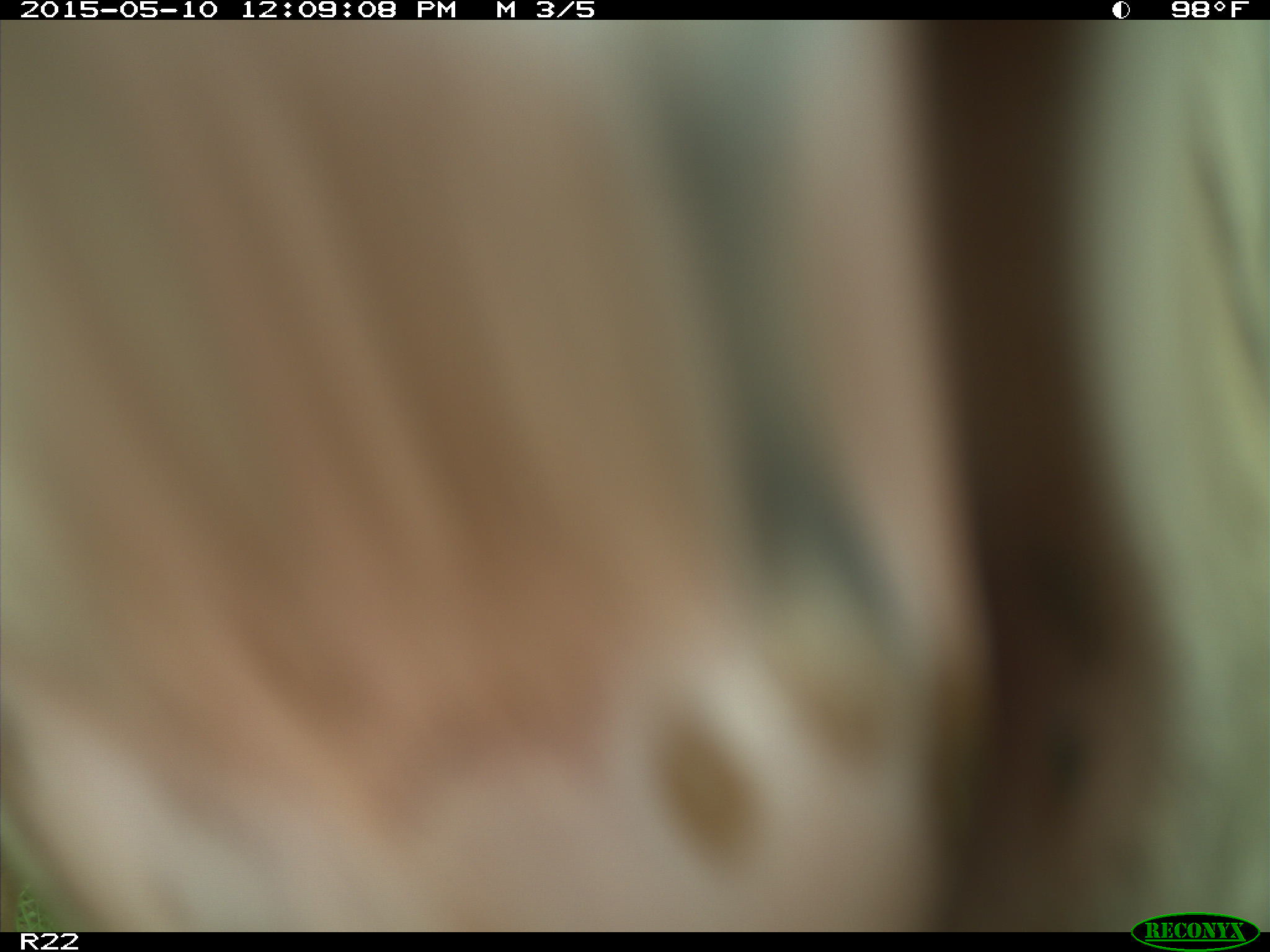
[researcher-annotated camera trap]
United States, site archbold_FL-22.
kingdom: Animalia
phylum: Chordata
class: Mammalia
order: Artiodactyla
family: Bovidae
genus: Bos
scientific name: Bos taurus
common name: domestic cow